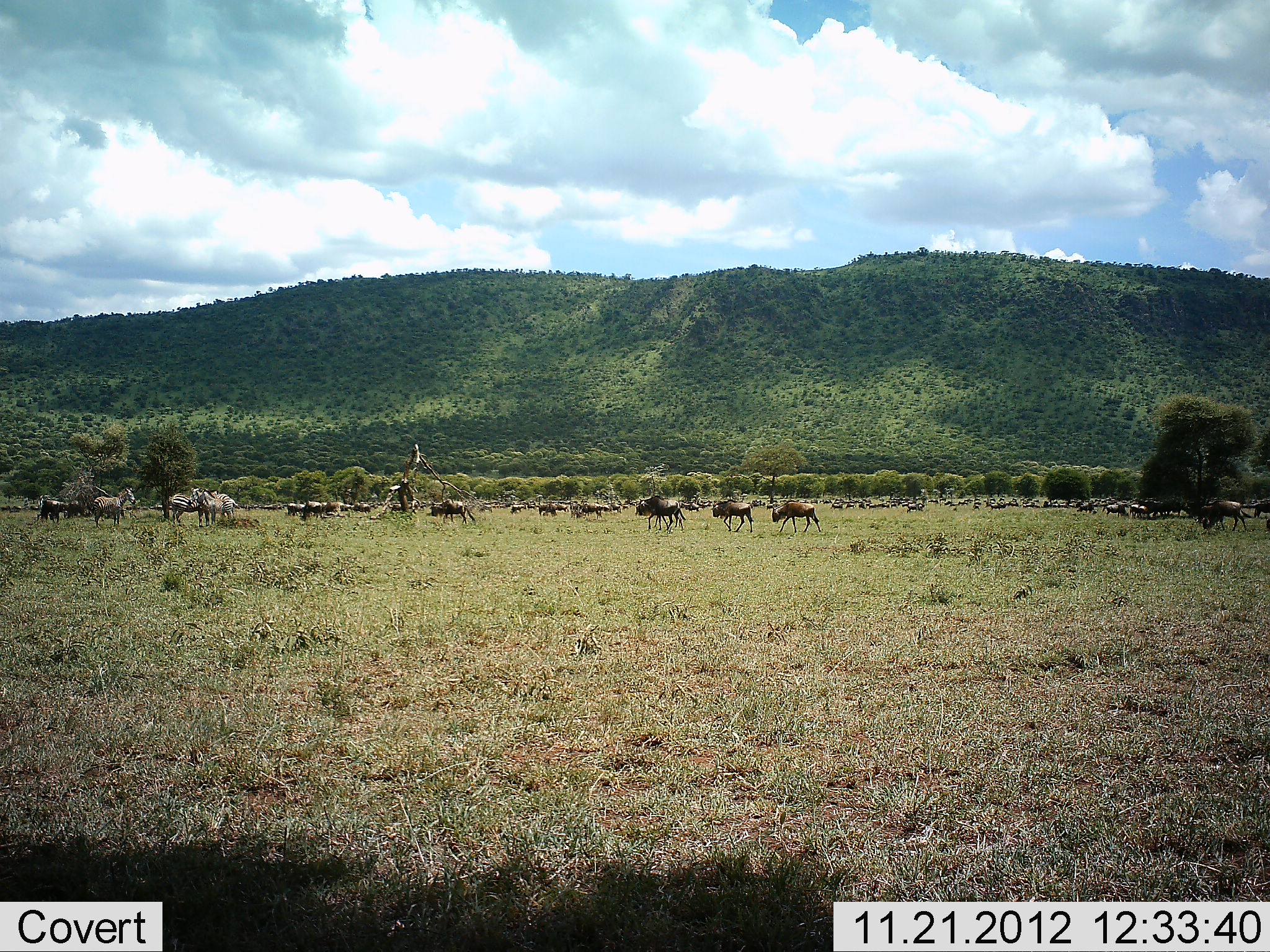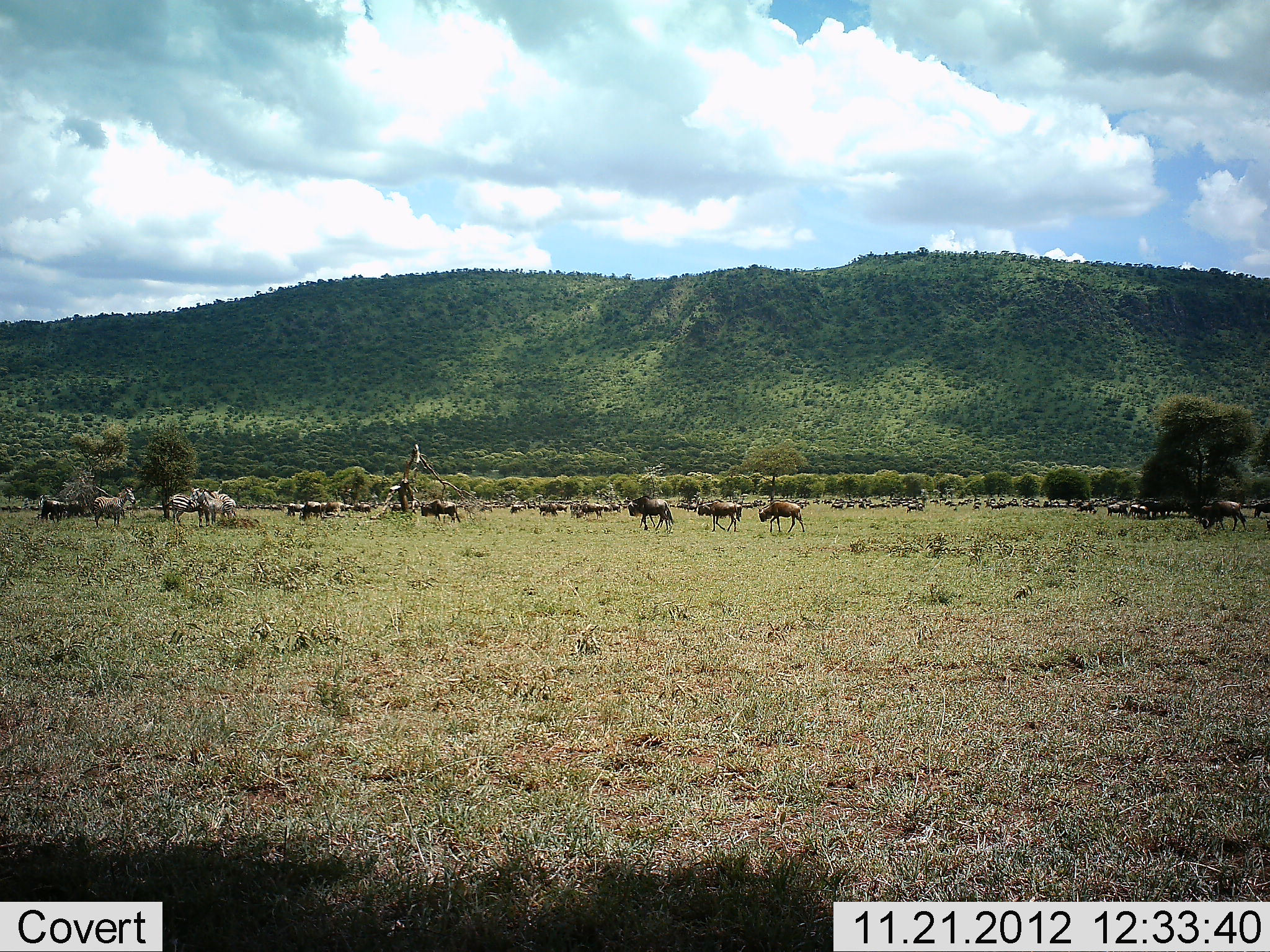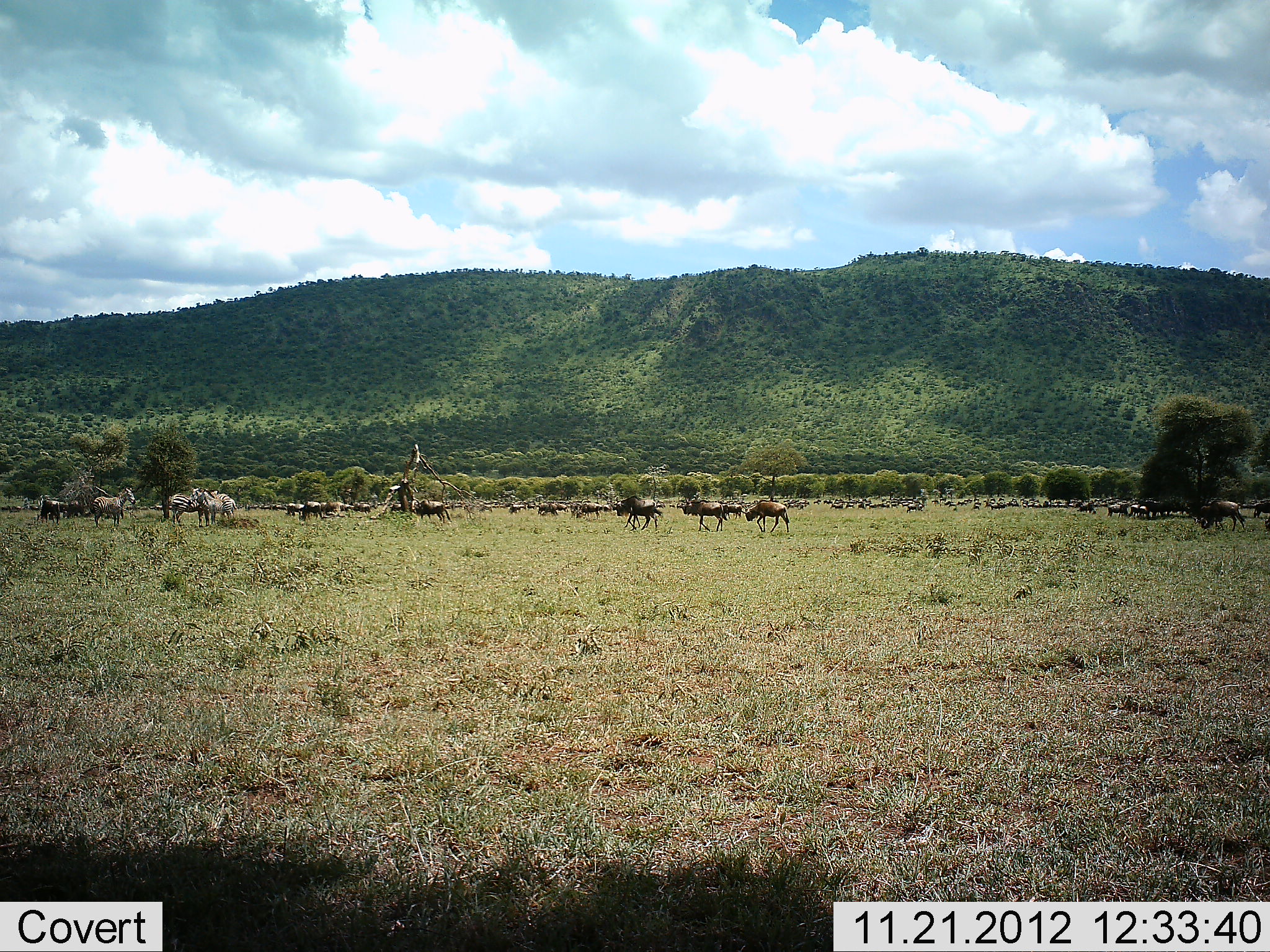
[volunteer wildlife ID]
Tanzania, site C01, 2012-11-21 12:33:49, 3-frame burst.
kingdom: Animalia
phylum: Chordata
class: Mammalia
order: Artiodactyla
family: Bovidae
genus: Connochaetes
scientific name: Connochaetes taurinus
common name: blue wildebeest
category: wildebeest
Wildebeest (blue wildebeest) (Connochaetes taurinus), count 11-50. Behavior (volunteer vote fractions): standing 62%, resting 12%, moving 88%, interacting 4%. Young present (vote fraction): 12%. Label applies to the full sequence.